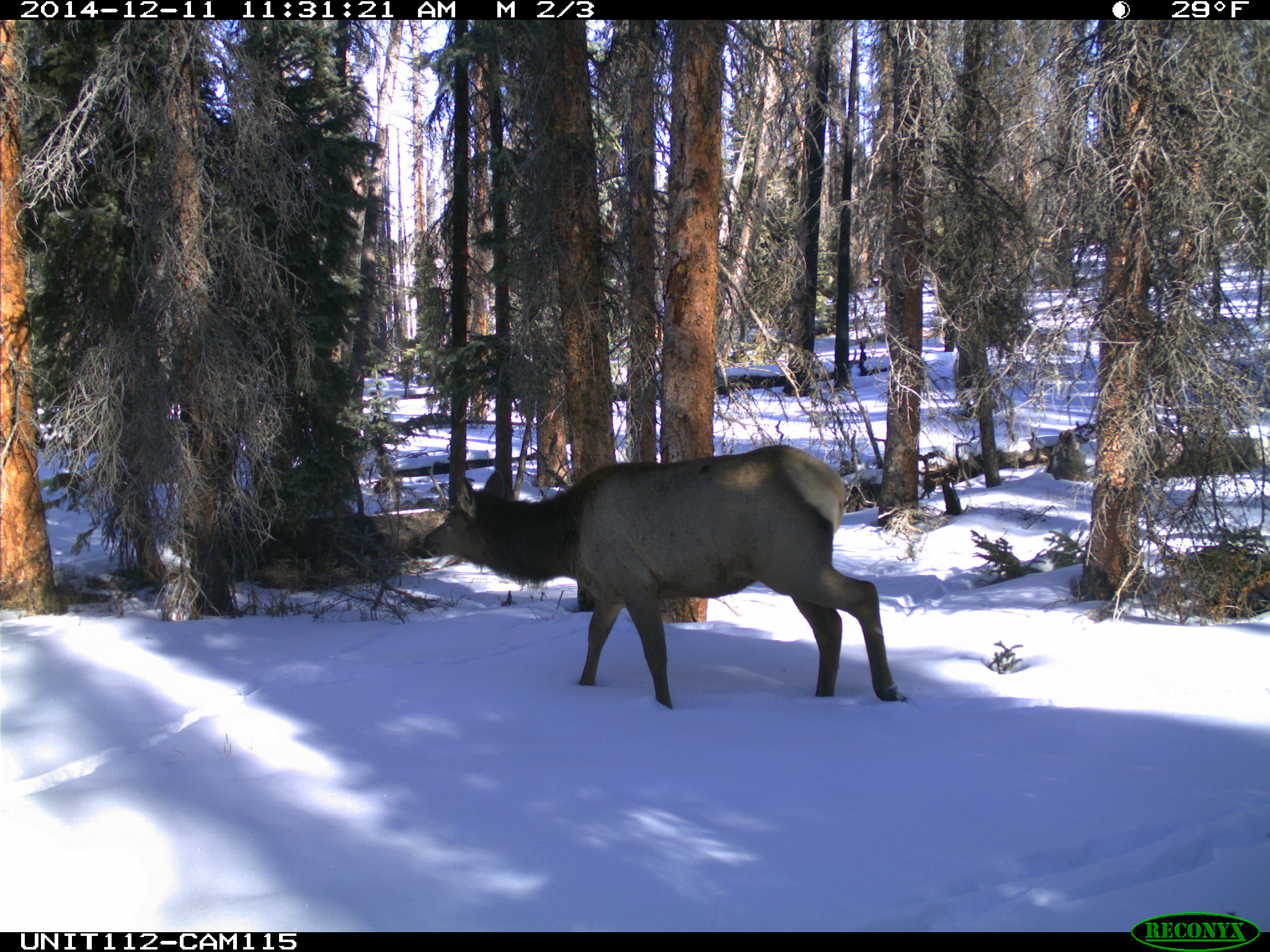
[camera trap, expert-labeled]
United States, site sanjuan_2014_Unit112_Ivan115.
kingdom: Animalia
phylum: Chordata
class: Mammalia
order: Artiodactyla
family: Cervidae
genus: Cervus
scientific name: Cervus elaphus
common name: red deer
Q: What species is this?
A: Cervus elaphus (red deer).